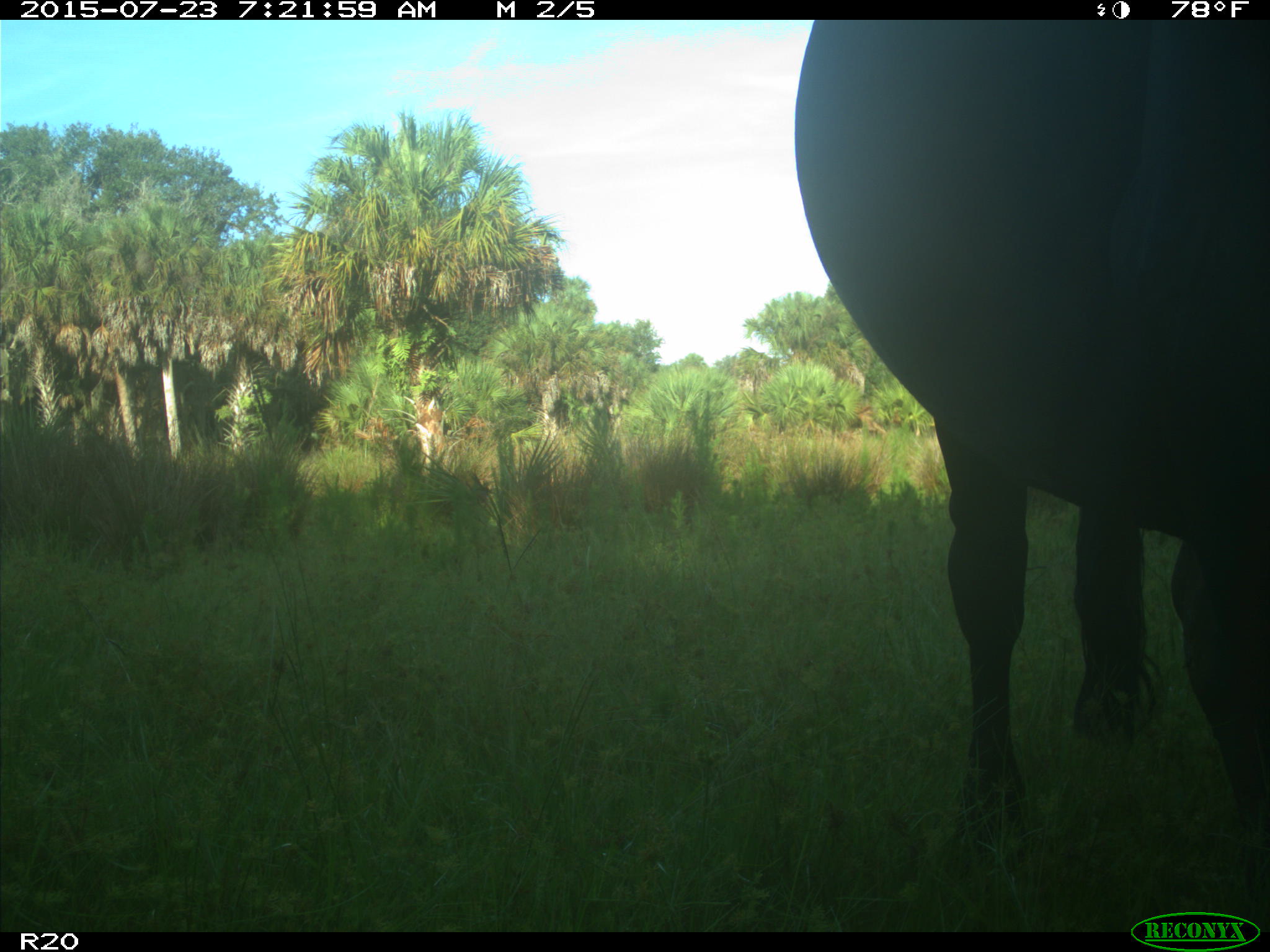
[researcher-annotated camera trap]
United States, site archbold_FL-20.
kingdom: Animalia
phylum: Chordata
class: Mammalia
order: Artiodactyla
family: Bovidae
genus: Bos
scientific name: Bos taurus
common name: domestic cow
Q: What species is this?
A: Bos taurus (domestic cow).